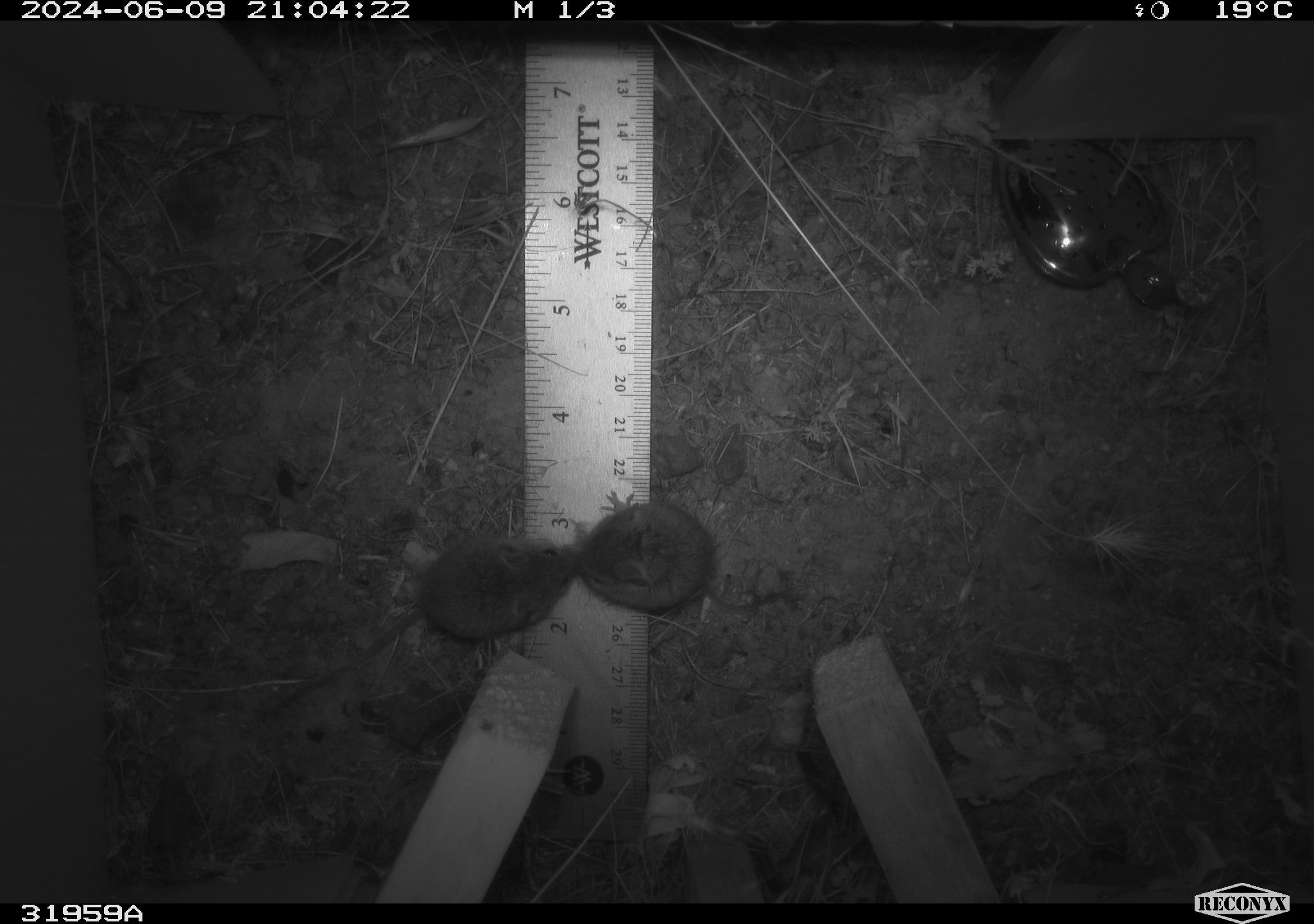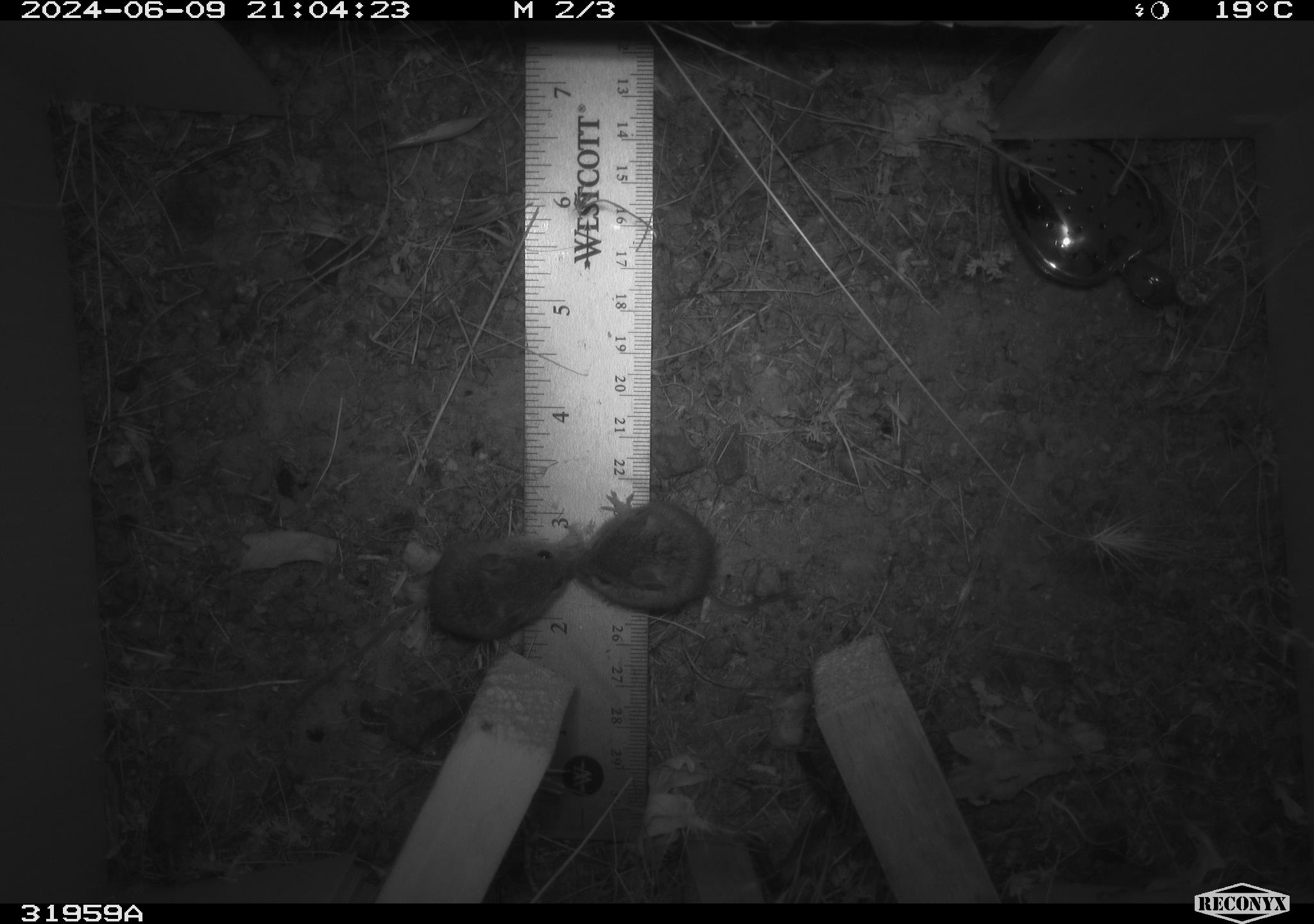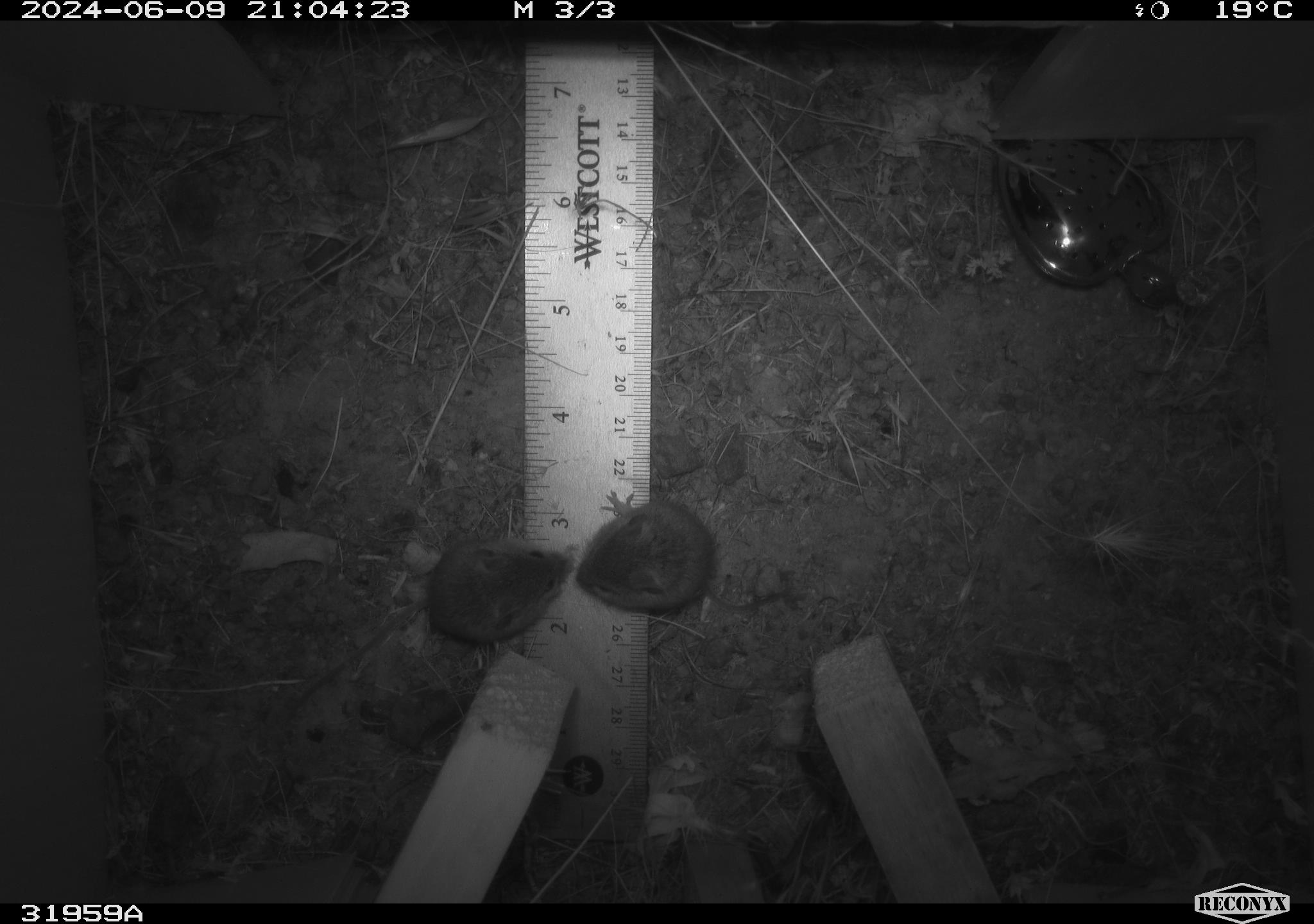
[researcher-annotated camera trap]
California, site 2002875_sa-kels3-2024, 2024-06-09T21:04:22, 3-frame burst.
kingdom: Animalia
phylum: Chordata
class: Mammalia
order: Rodentia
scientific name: Rodentia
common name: mouse species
Mouse species (Rodentia).